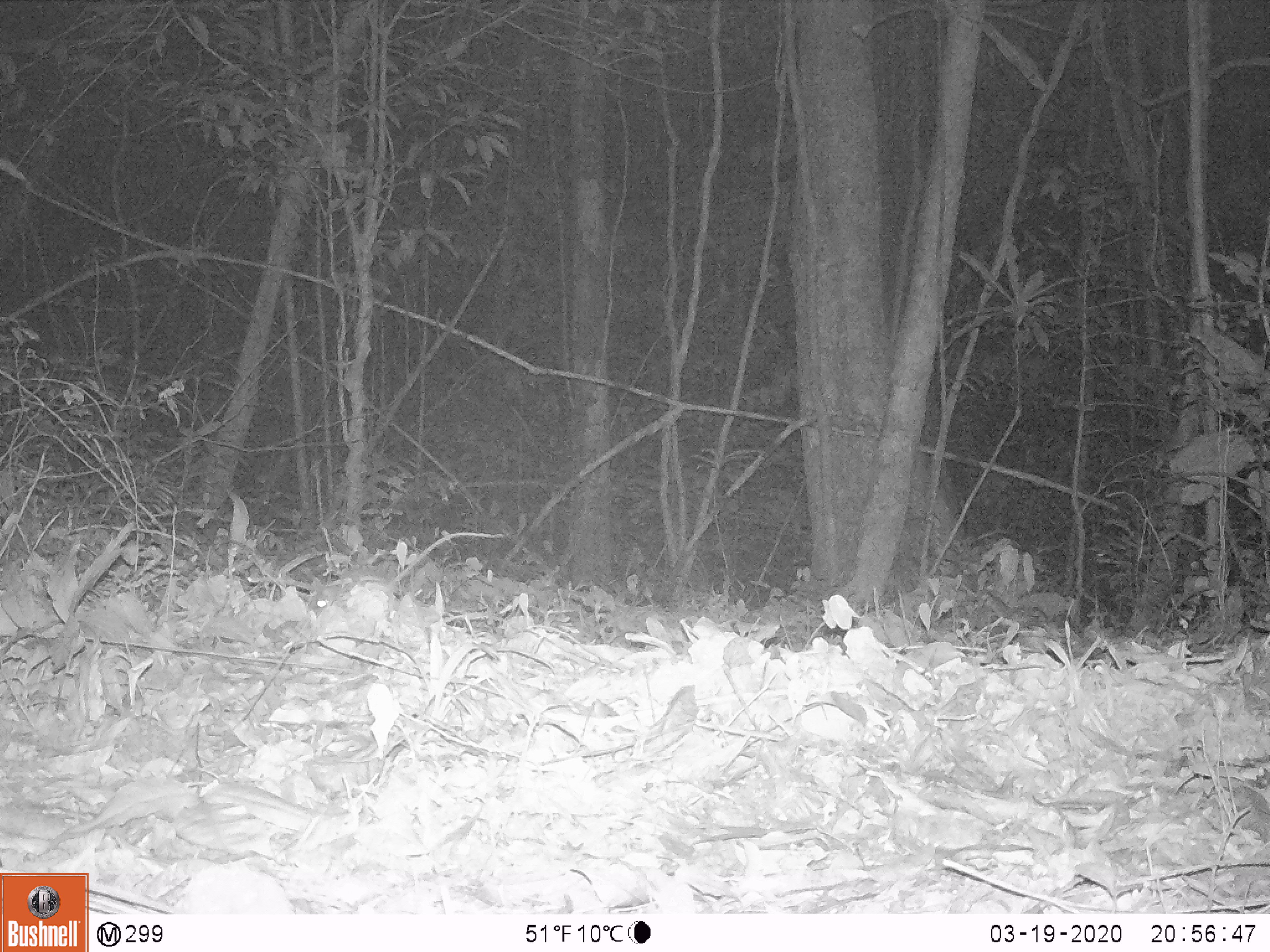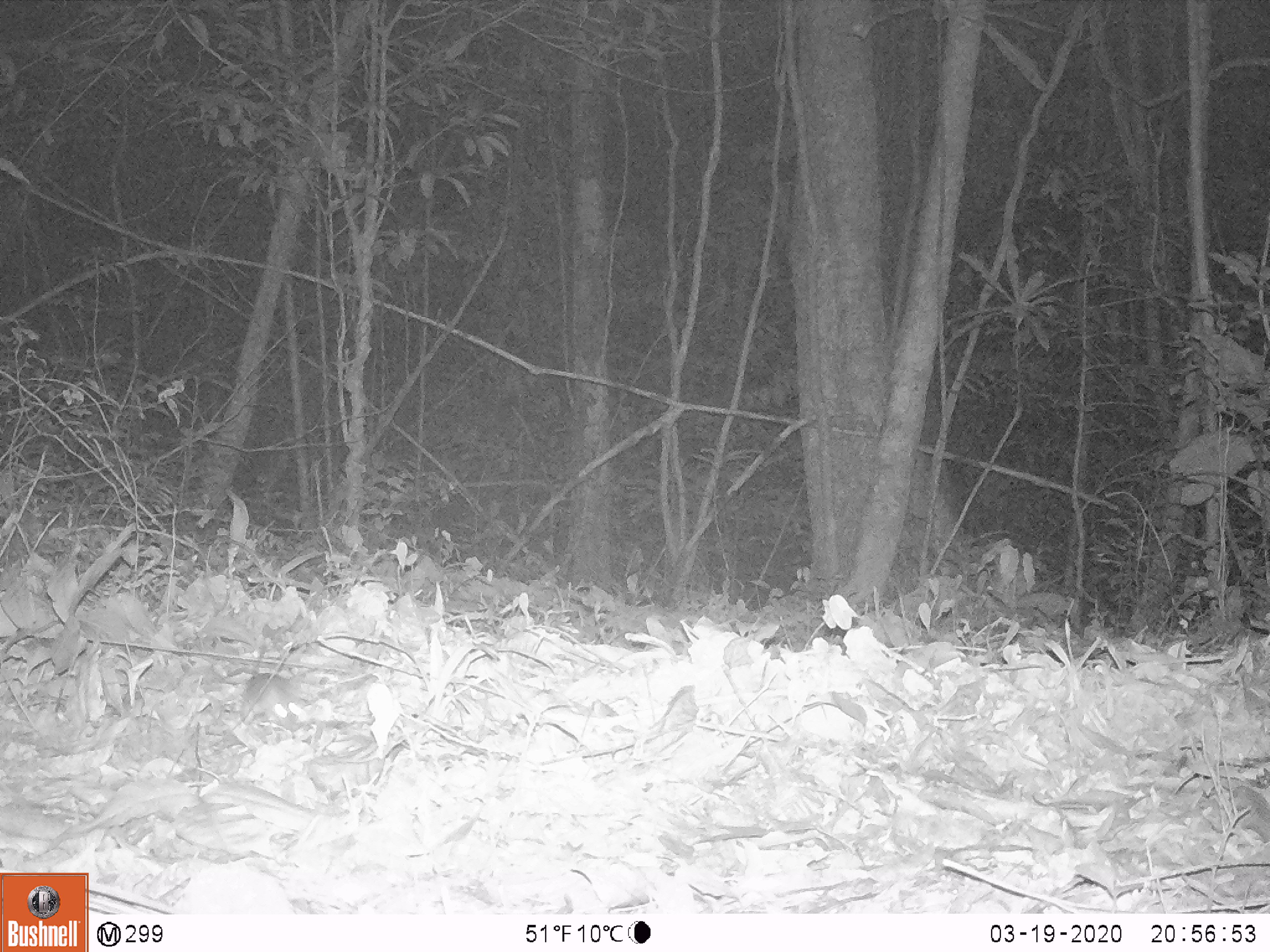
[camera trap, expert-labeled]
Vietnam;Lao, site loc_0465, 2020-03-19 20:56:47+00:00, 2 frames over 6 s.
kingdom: Animalia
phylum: Chordata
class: Mammalia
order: Rodentia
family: Muridae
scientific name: Muridae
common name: old-world mice and rats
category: unidentified murid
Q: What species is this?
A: Unidentified murid (old-world mice and rats) (Muridae).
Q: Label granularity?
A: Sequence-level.